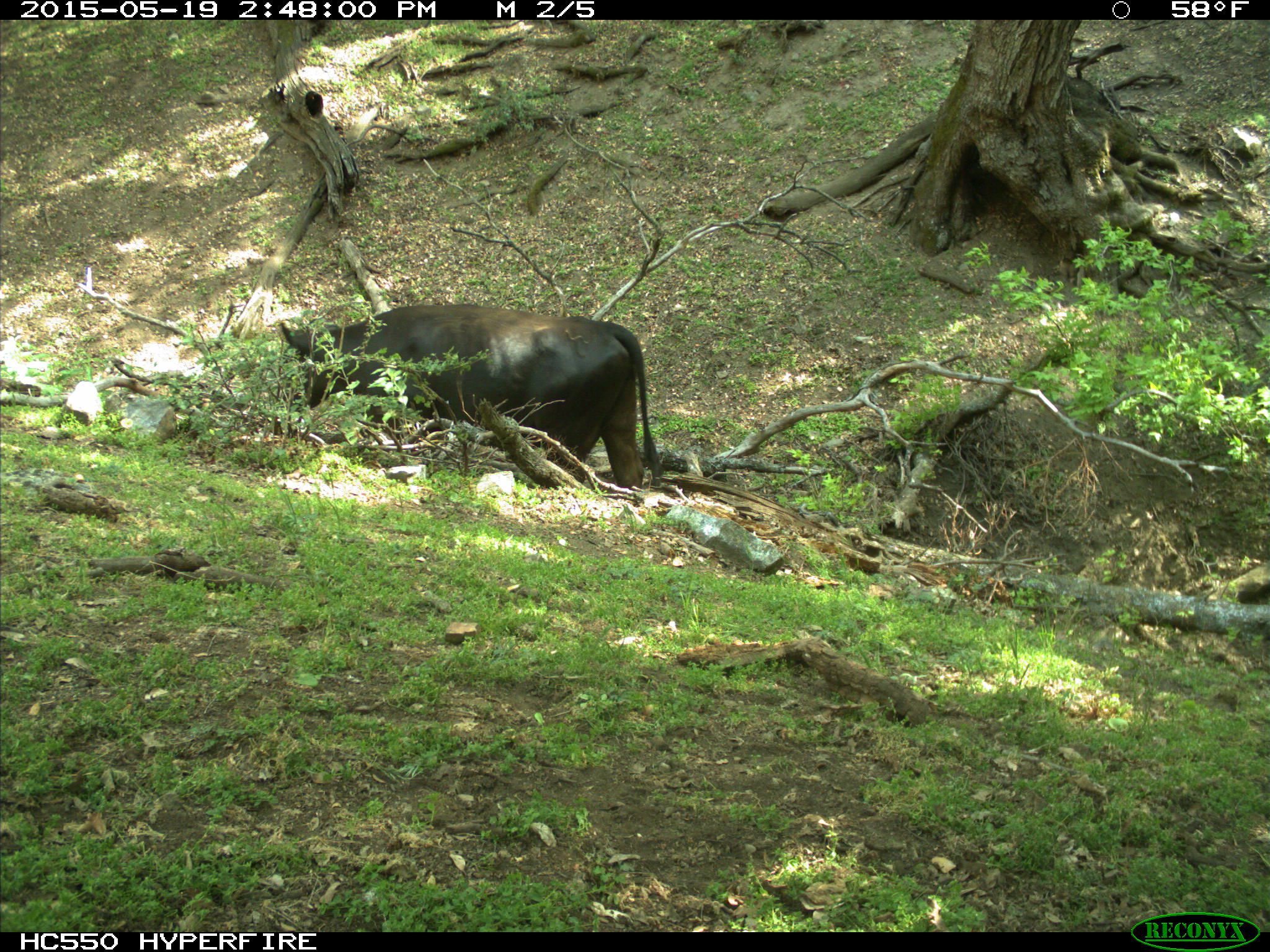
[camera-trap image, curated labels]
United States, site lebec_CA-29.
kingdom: Animalia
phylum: Chordata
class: Mammalia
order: Artiodactyla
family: Bovidae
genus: Bos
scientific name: Bos taurus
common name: domestic cow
Bos taurus (domestic cow).